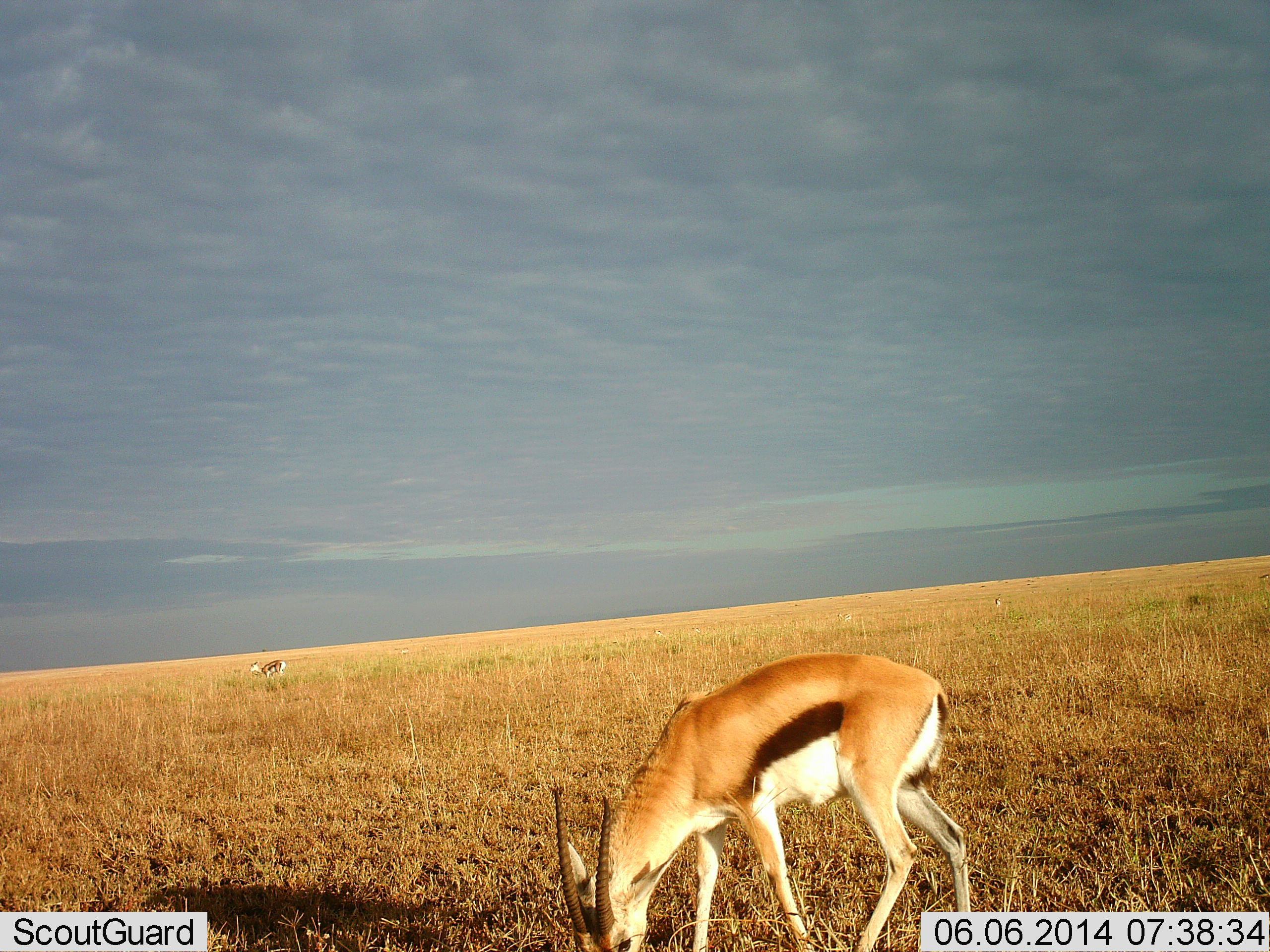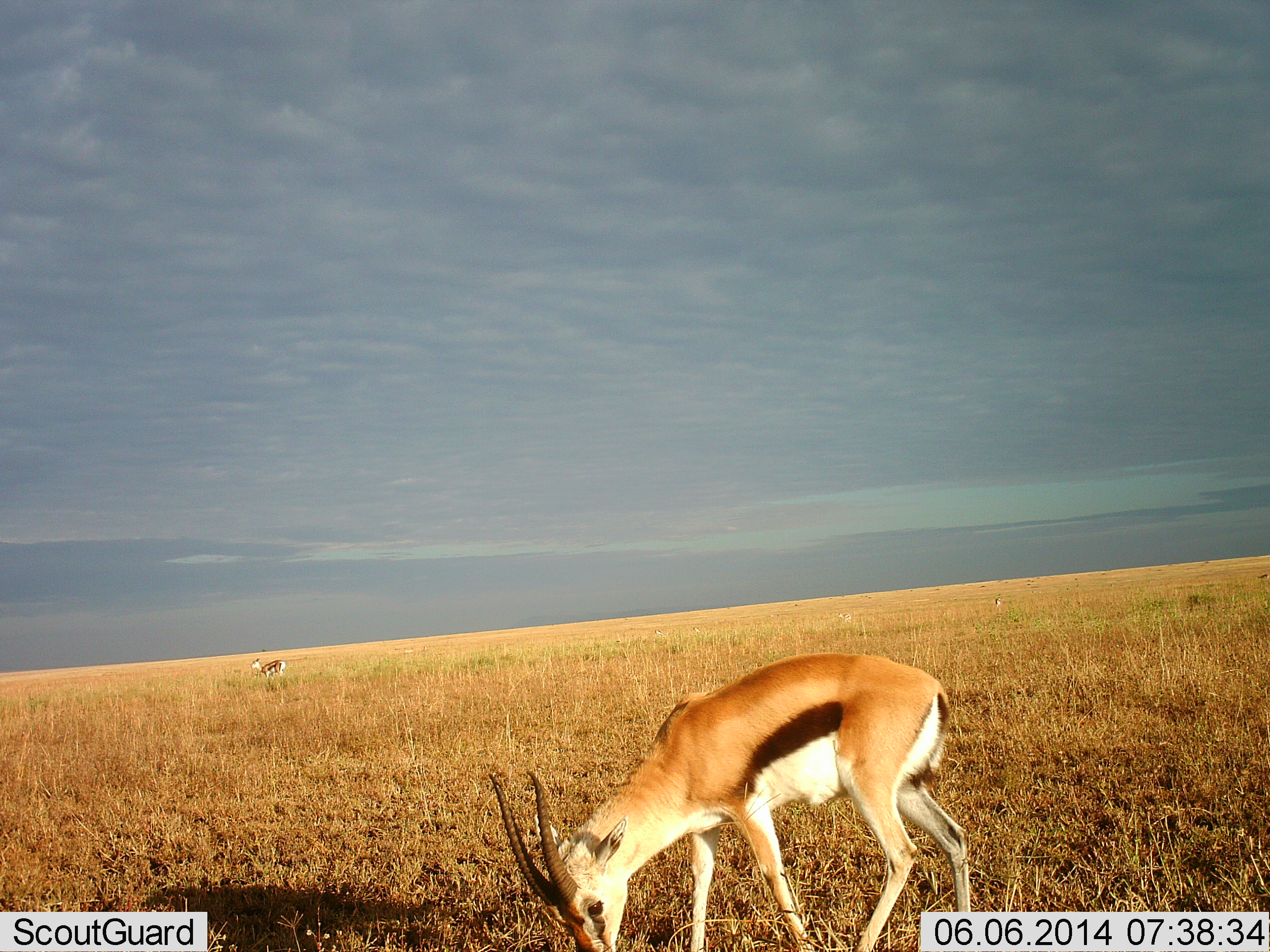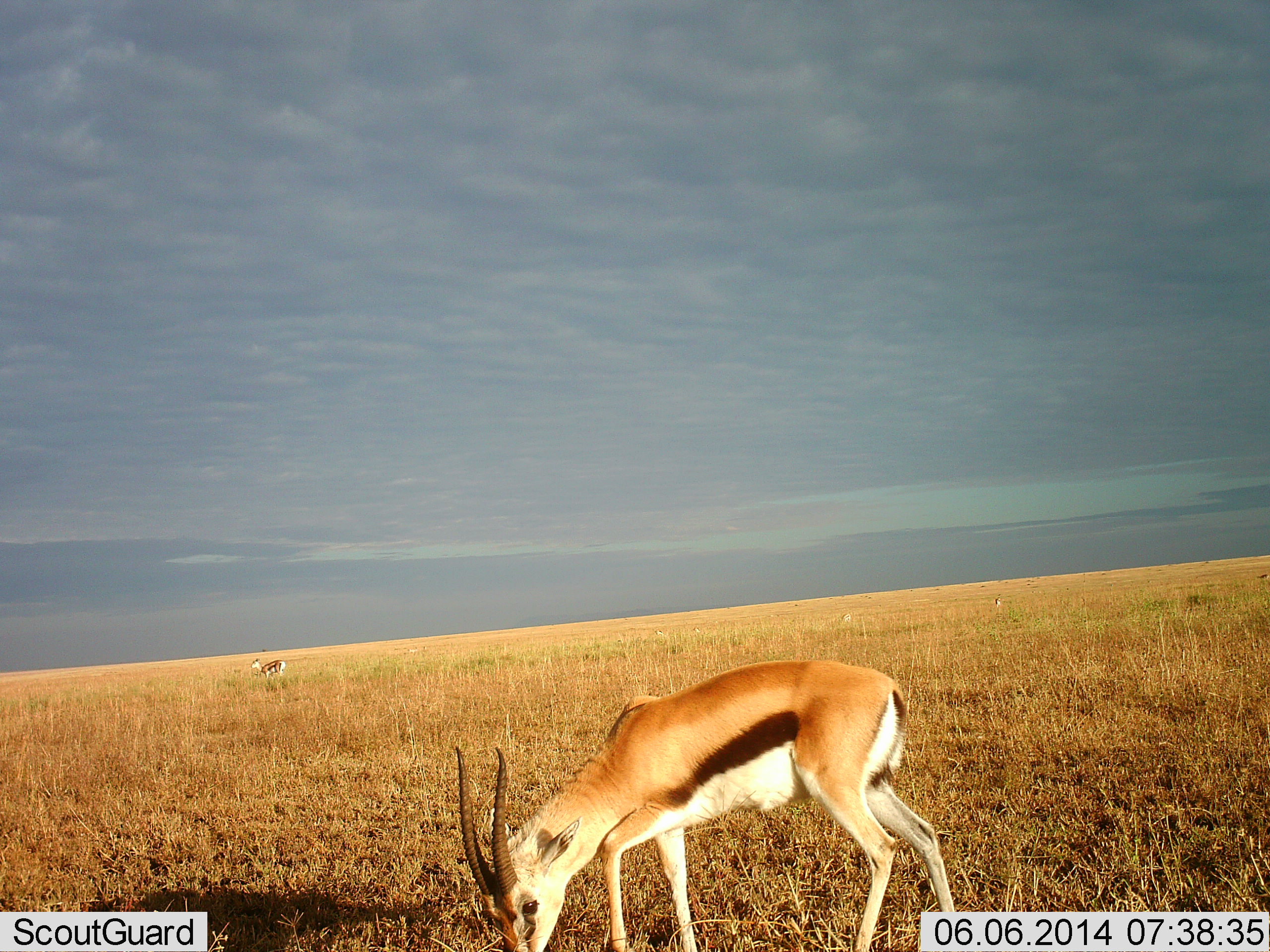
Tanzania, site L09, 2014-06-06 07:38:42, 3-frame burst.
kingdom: Animalia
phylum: Chordata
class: Mammalia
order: Artiodactyla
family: Bovidae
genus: Eudorcas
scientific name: Eudorcas thomsonii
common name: thomson's gazelle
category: gazellethomsons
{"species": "gazellethomsons (thomson's gazelle) (Eudorcas thomsonii)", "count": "2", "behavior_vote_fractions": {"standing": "45%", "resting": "0%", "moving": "0%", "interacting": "0%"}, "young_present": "0%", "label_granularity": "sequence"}